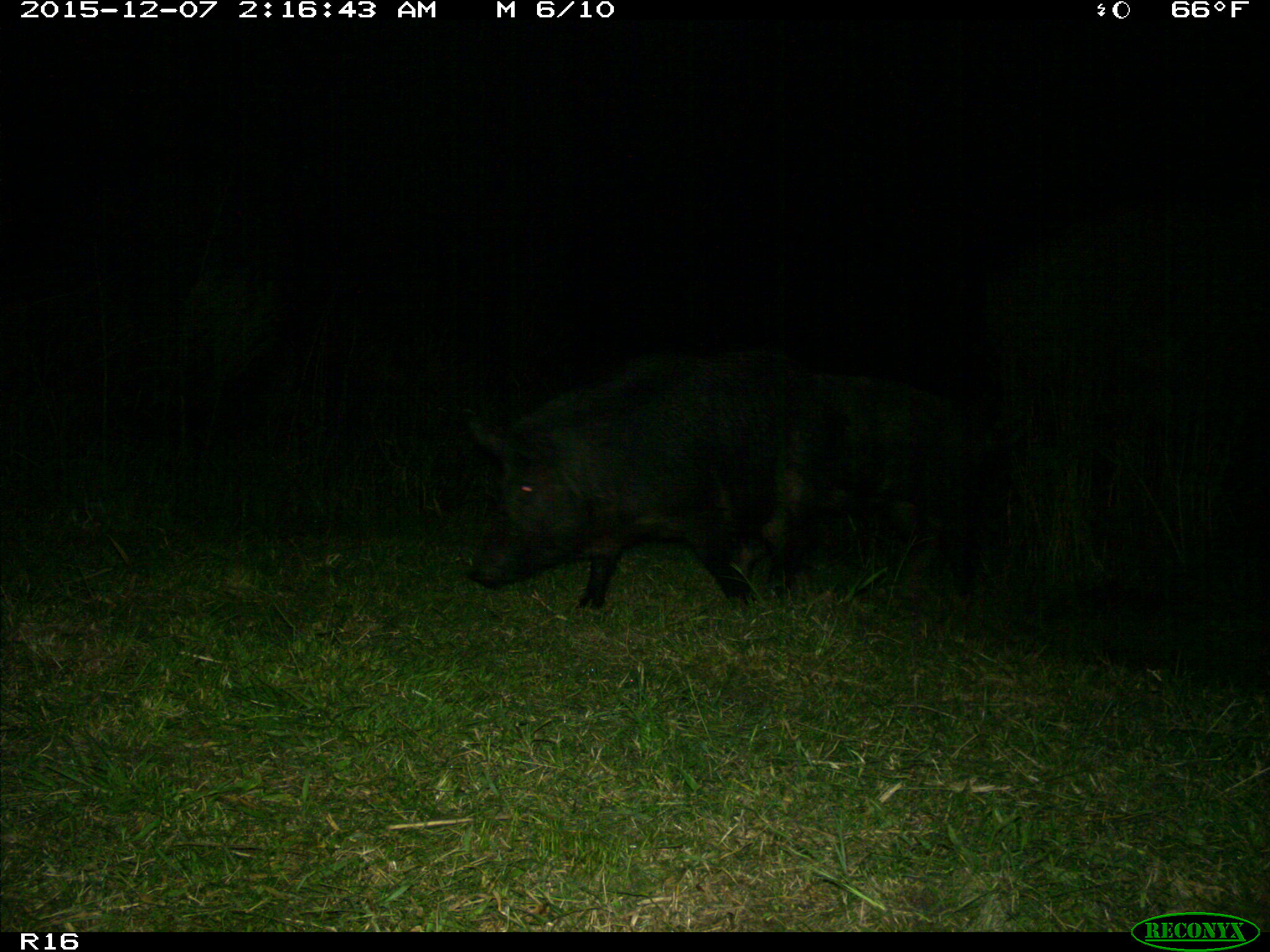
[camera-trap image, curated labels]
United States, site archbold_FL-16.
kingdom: Animalia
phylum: Chordata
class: Mammalia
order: Artiodactyla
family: Suidae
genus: Sus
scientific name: Sus scrofa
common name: wild boar